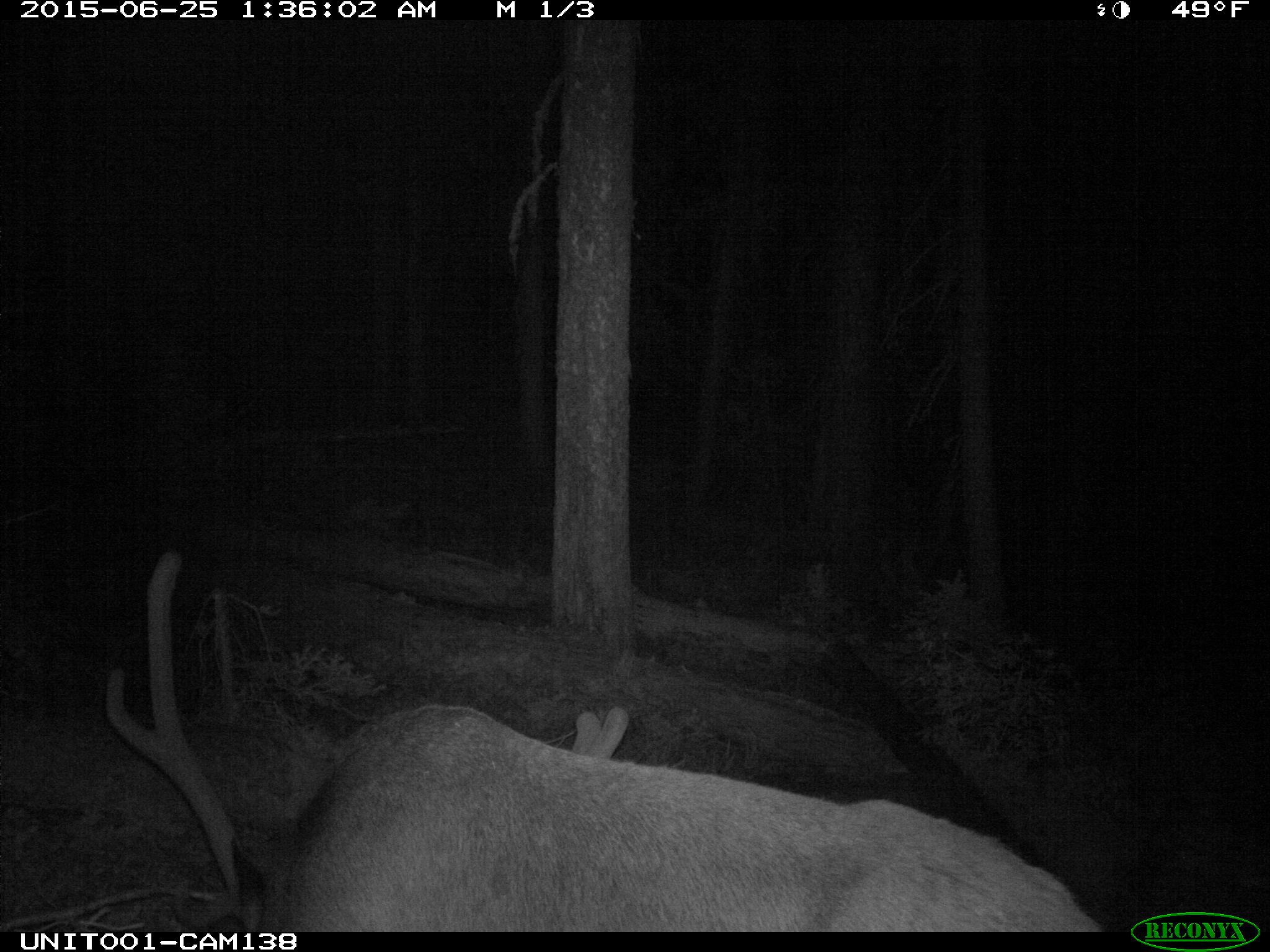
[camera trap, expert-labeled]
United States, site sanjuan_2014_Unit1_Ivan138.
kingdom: Animalia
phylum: Chordata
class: Mammalia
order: Artiodactyla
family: Cervidae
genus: Cervus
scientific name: Cervus elaphus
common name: red deer